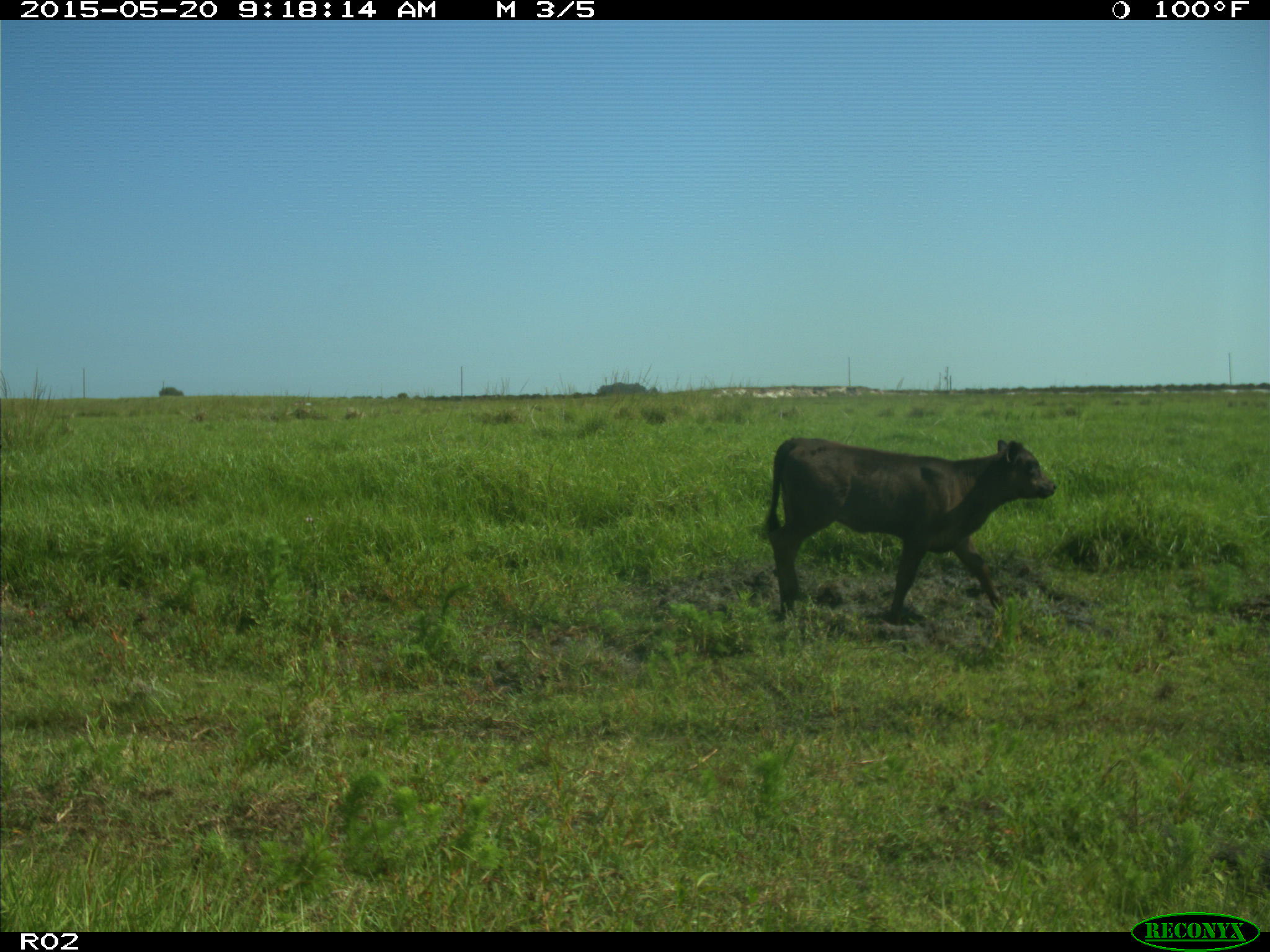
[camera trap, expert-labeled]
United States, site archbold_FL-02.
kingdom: Animalia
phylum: Chordata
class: Mammalia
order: Artiodactyla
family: Bovidae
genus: Bos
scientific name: Bos taurus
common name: domestic cow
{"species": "Bos taurus (domestic cow)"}